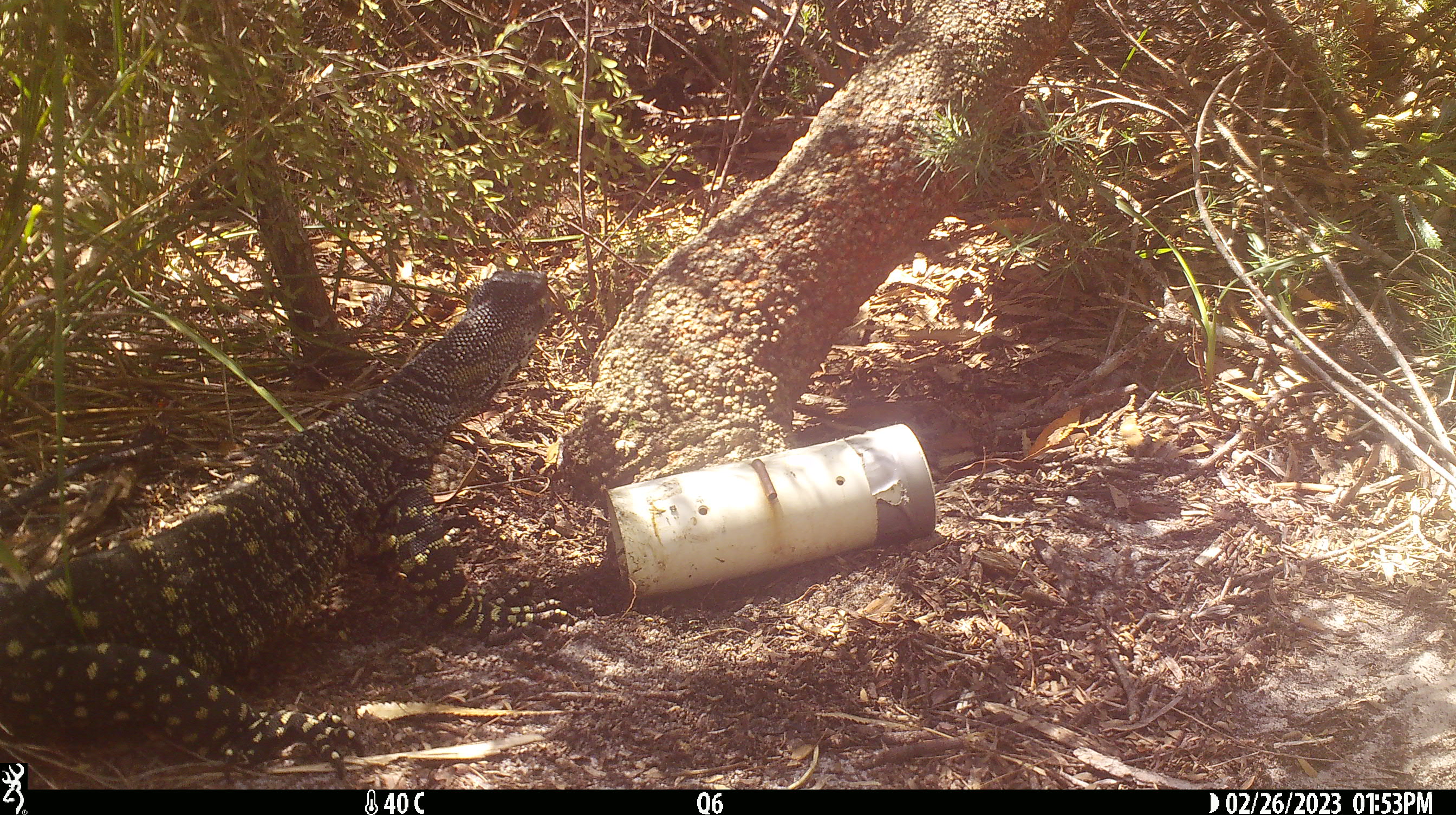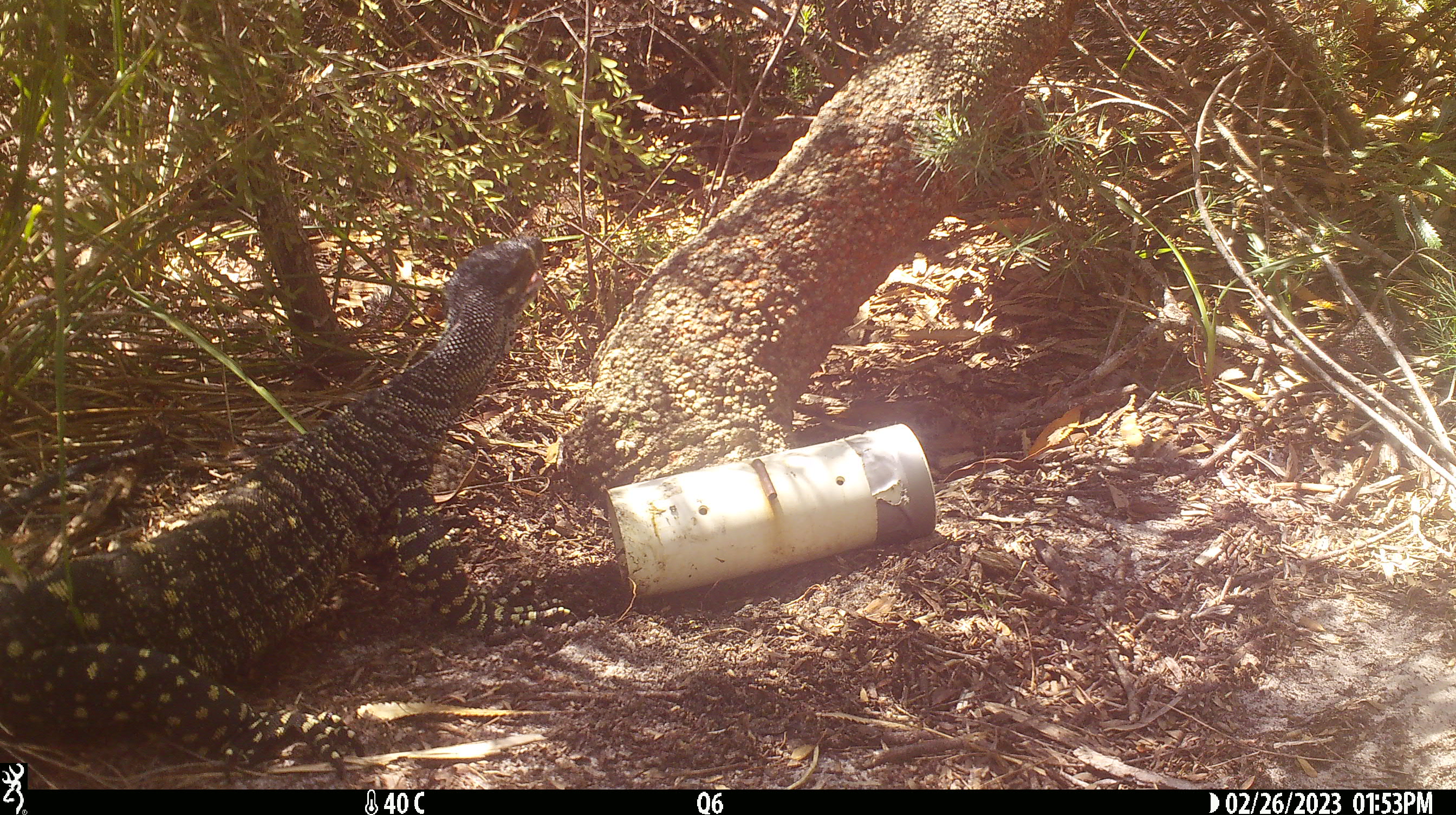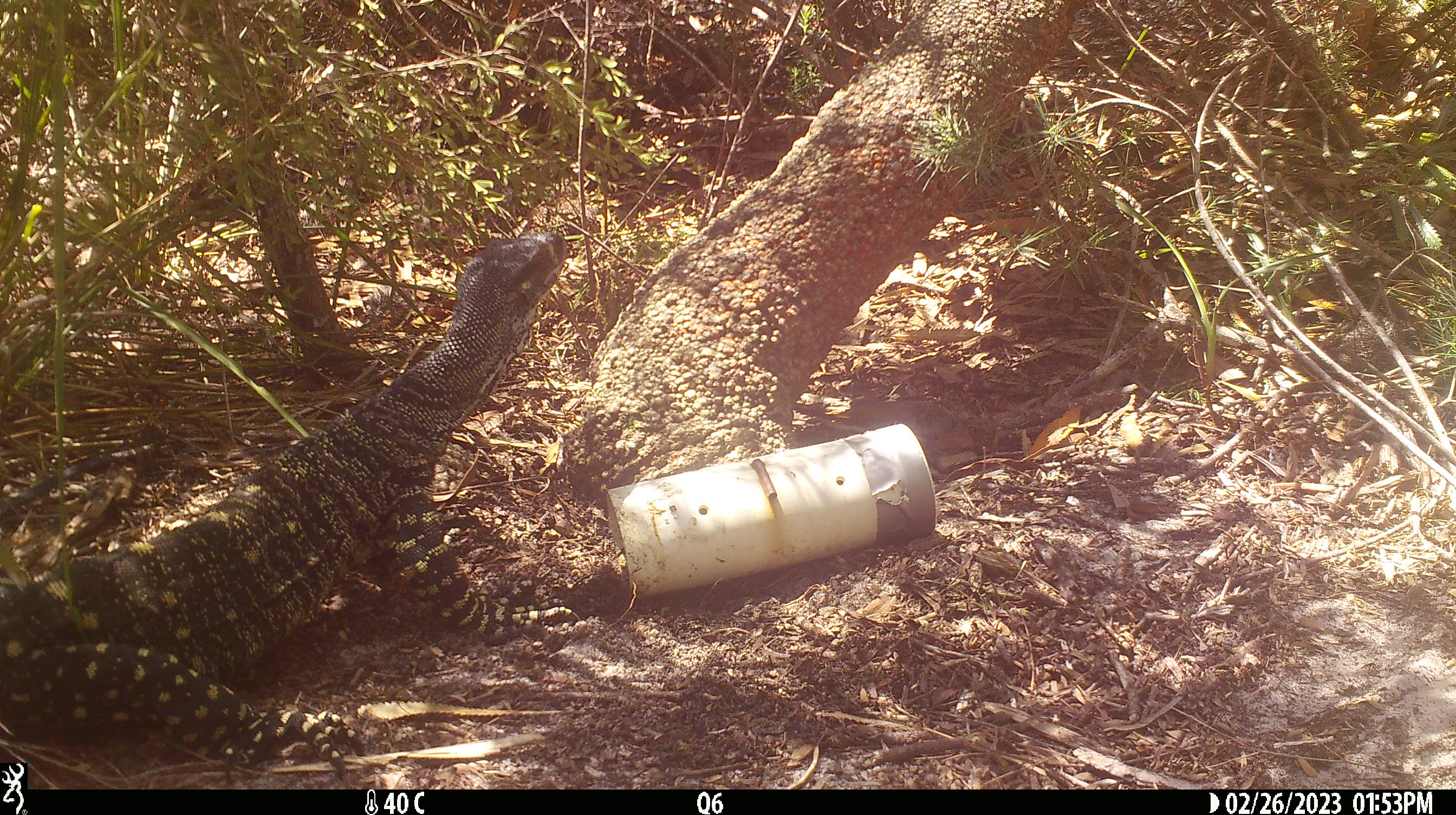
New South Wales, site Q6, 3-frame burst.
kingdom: Animalia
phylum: Chordata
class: Reptilia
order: Squamata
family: Varanidae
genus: Varanus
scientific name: Varanus varius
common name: lace monitor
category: goanna